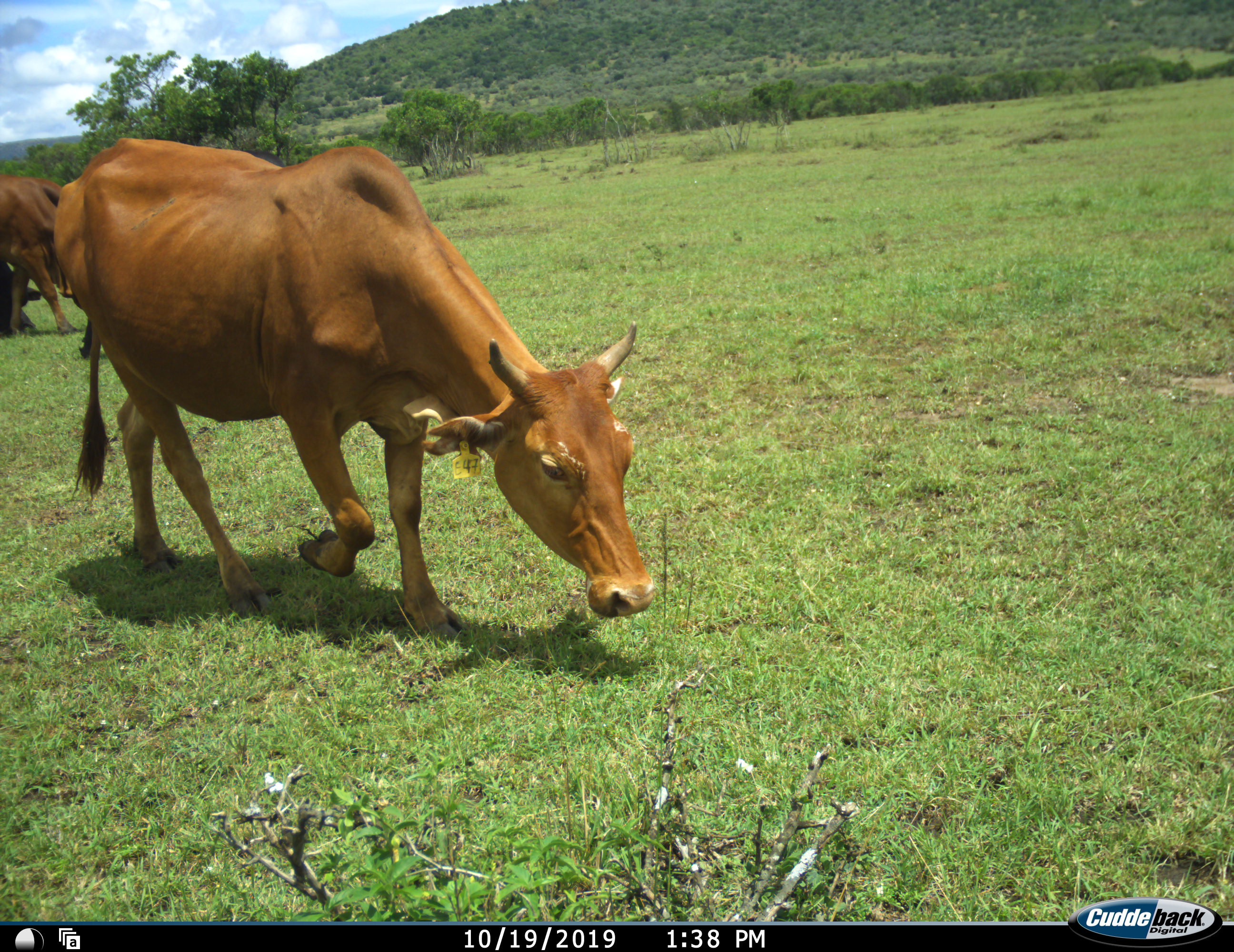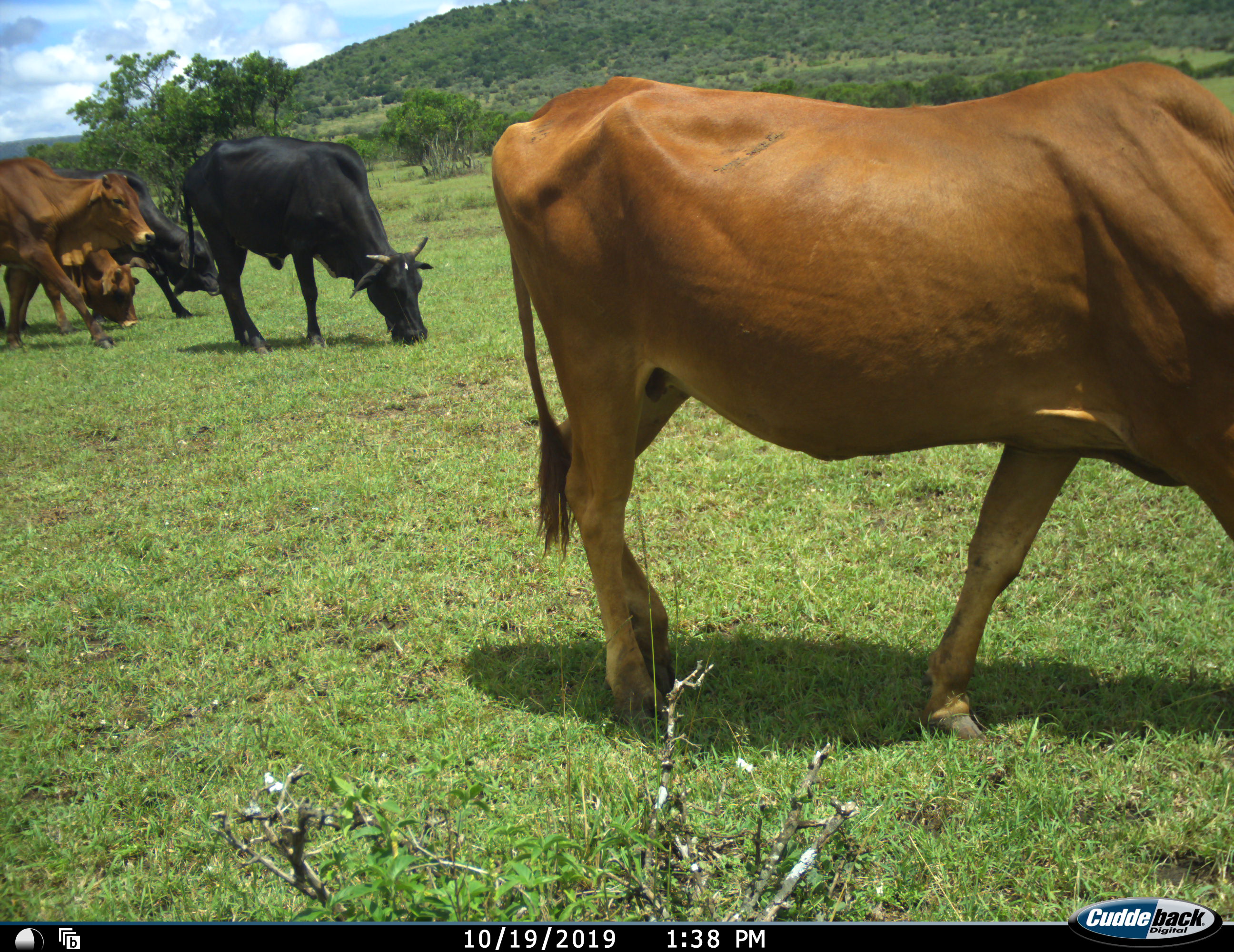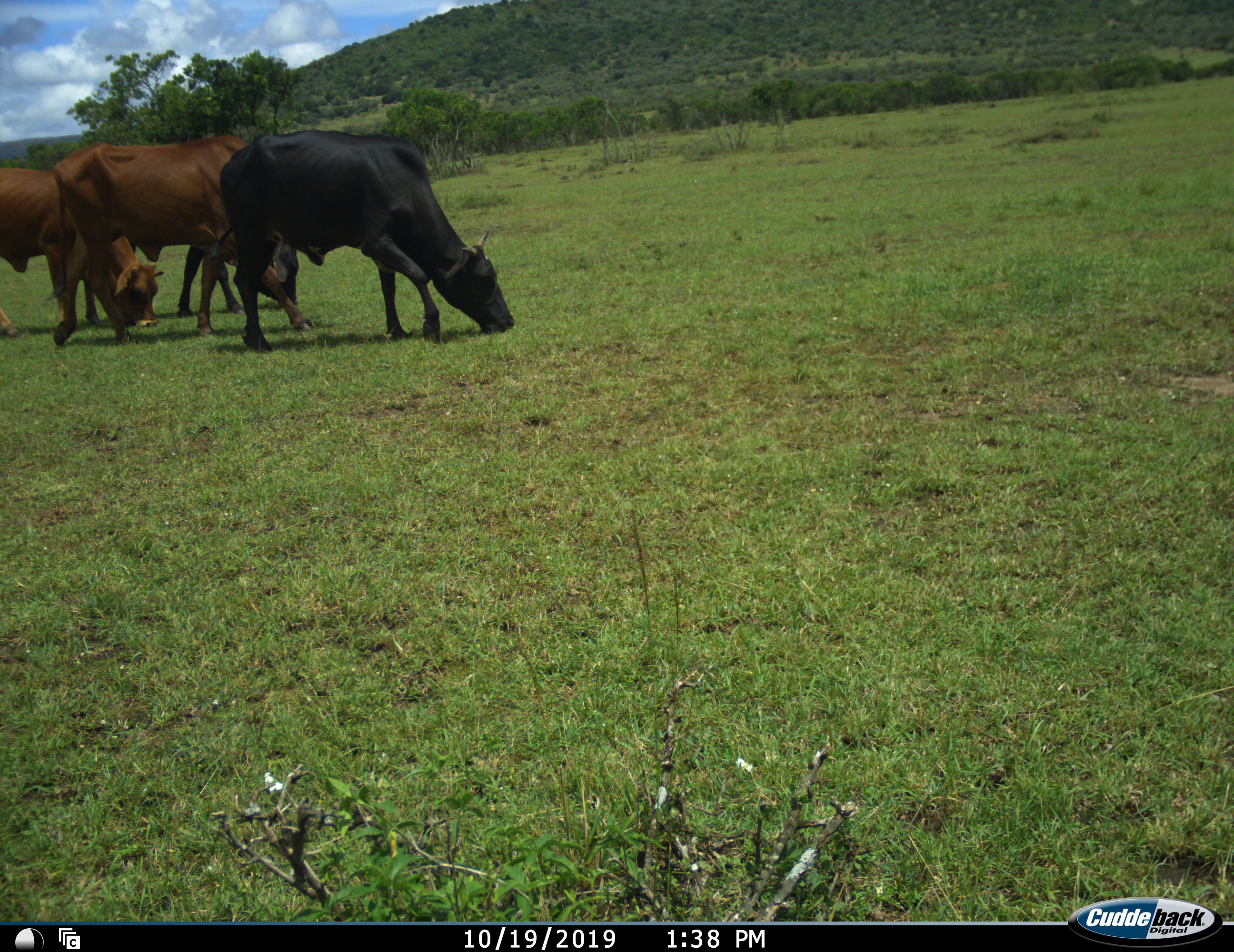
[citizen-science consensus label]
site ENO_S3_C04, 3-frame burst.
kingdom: Animalia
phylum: Chordata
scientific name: Vertebrata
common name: domestic animal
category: domesticanimal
Domesticanimal (domestic animal) (Vertebrata), count 5. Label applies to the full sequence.